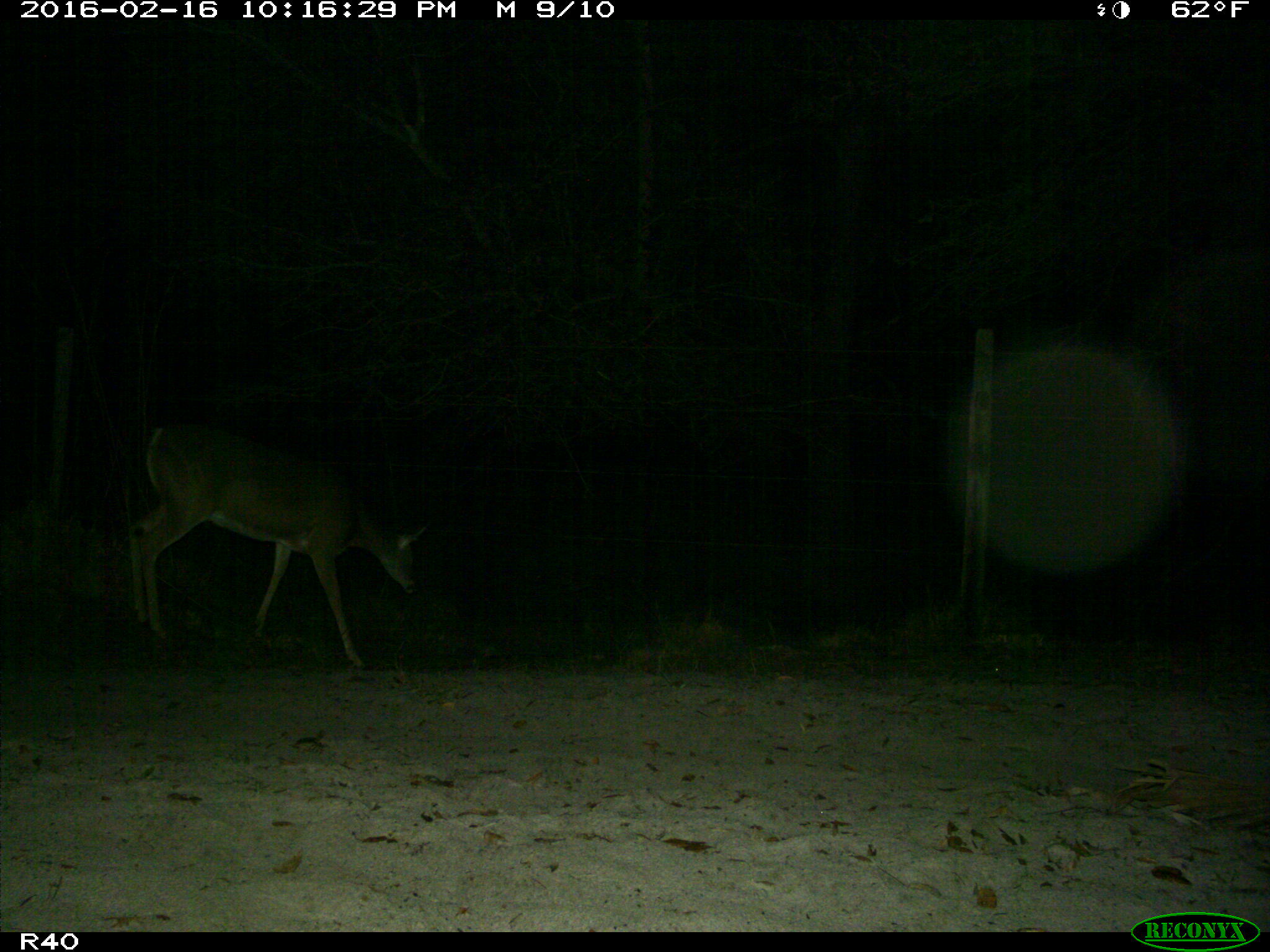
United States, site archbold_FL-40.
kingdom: Animalia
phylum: Chordata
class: Mammalia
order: Artiodactyla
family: Cervidae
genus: Odocoileus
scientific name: Odocoileus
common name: deer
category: unidentified deer